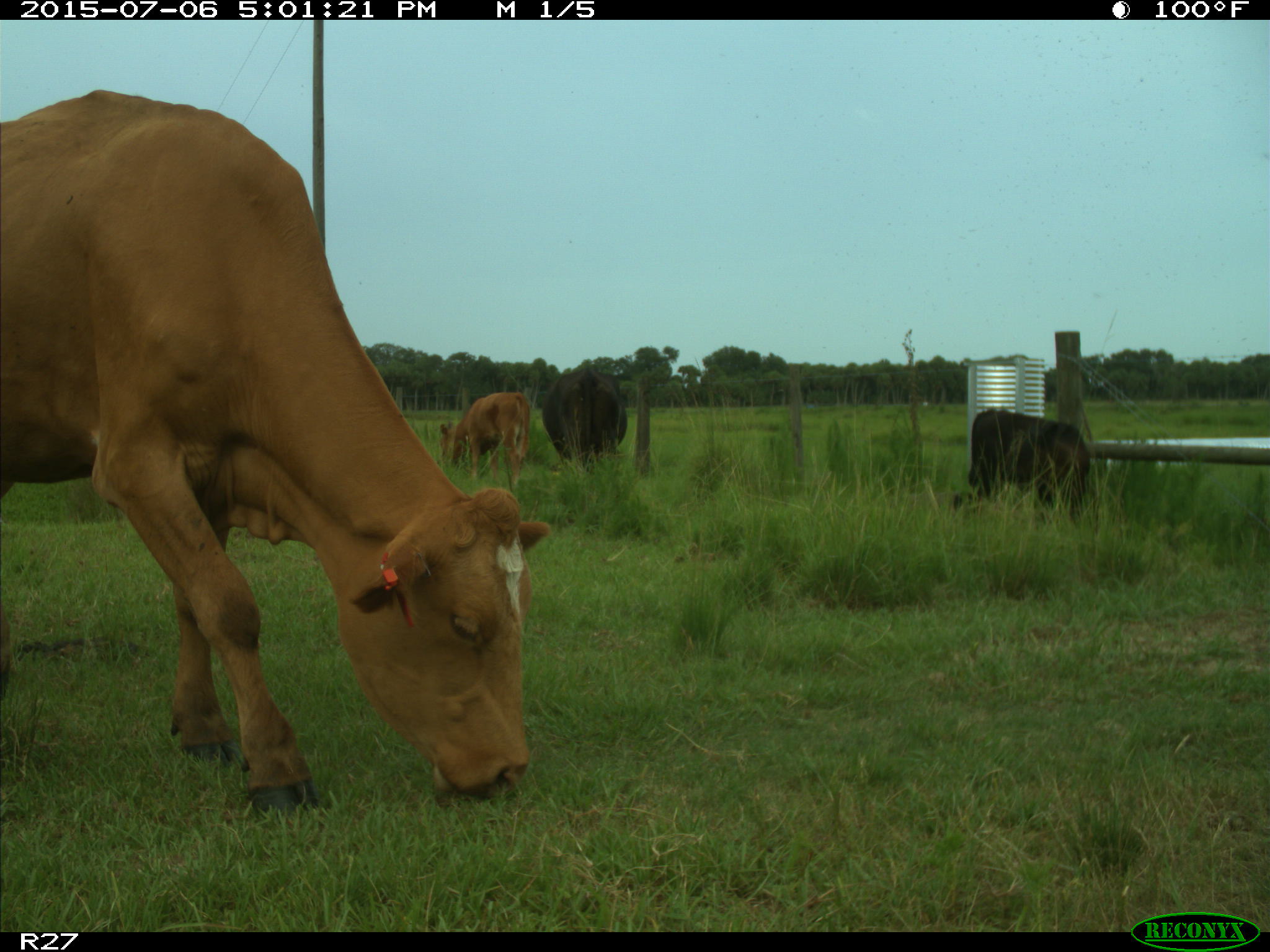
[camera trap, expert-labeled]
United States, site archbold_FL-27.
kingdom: Animalia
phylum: Chordata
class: Mammalia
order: Artiodactyla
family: Bovidae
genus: Bos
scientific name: Bos taurus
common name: domestic cow